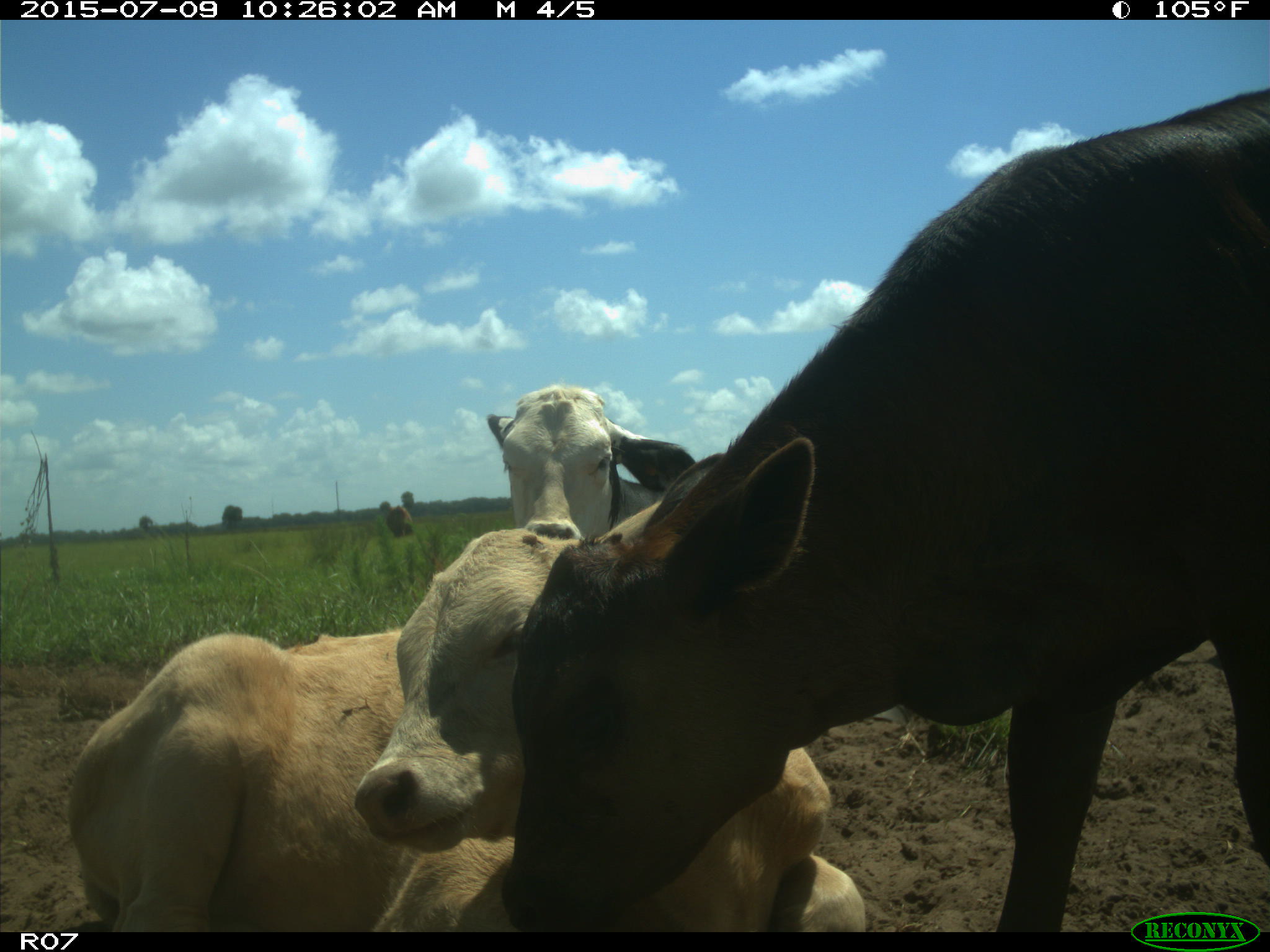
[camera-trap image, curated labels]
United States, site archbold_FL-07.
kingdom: Animalia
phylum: Chordata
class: Mammalia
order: Artiodactyla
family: Bovidae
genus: Bos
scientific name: Bos taurus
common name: domestic cow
Bos taurus (domestic cow).